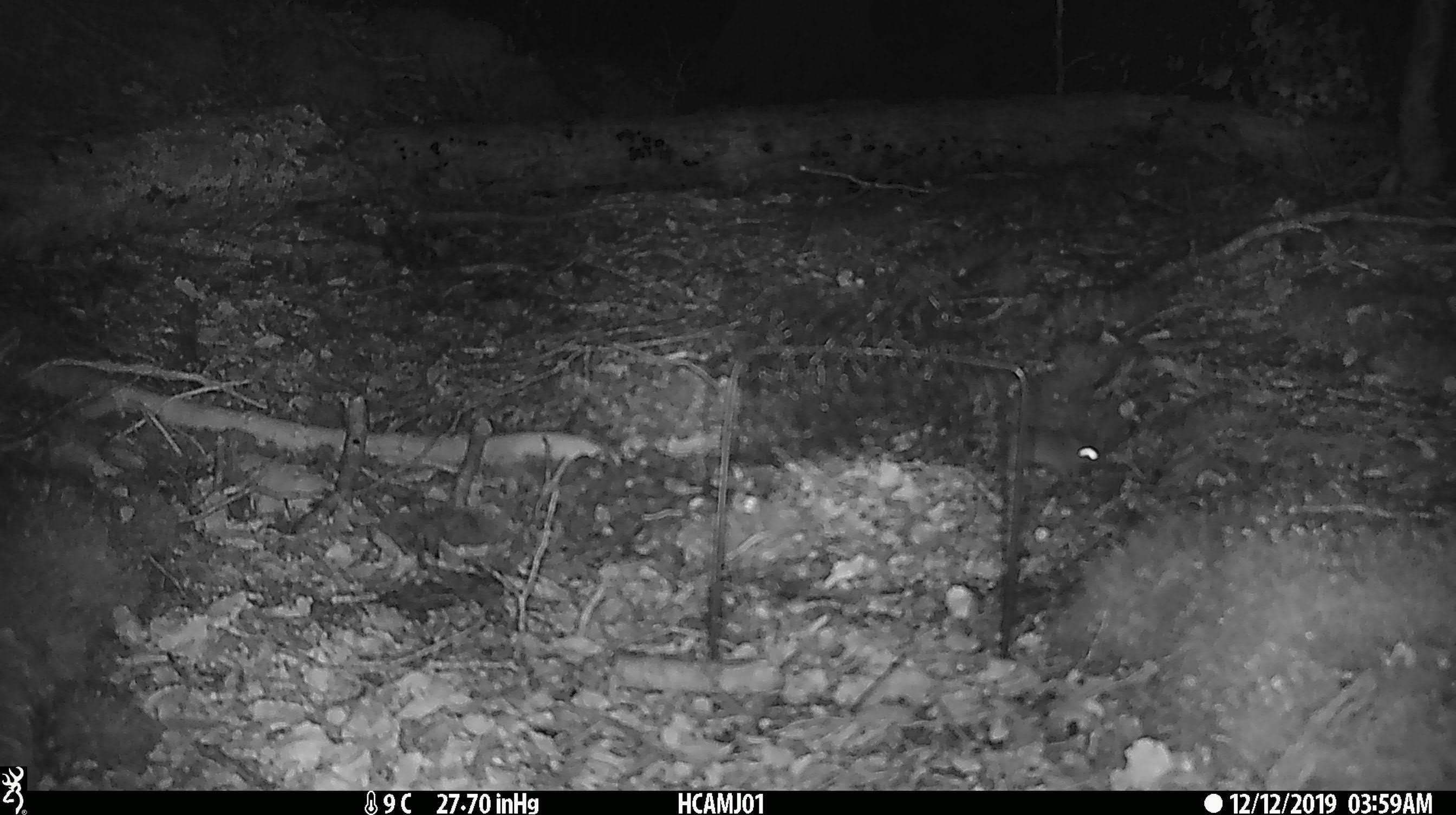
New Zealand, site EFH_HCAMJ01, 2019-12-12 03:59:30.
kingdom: Animalia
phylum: Chordata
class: Mammalia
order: Rodentia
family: Muridae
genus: Mus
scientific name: Mus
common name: mouse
Mouse (Mus).